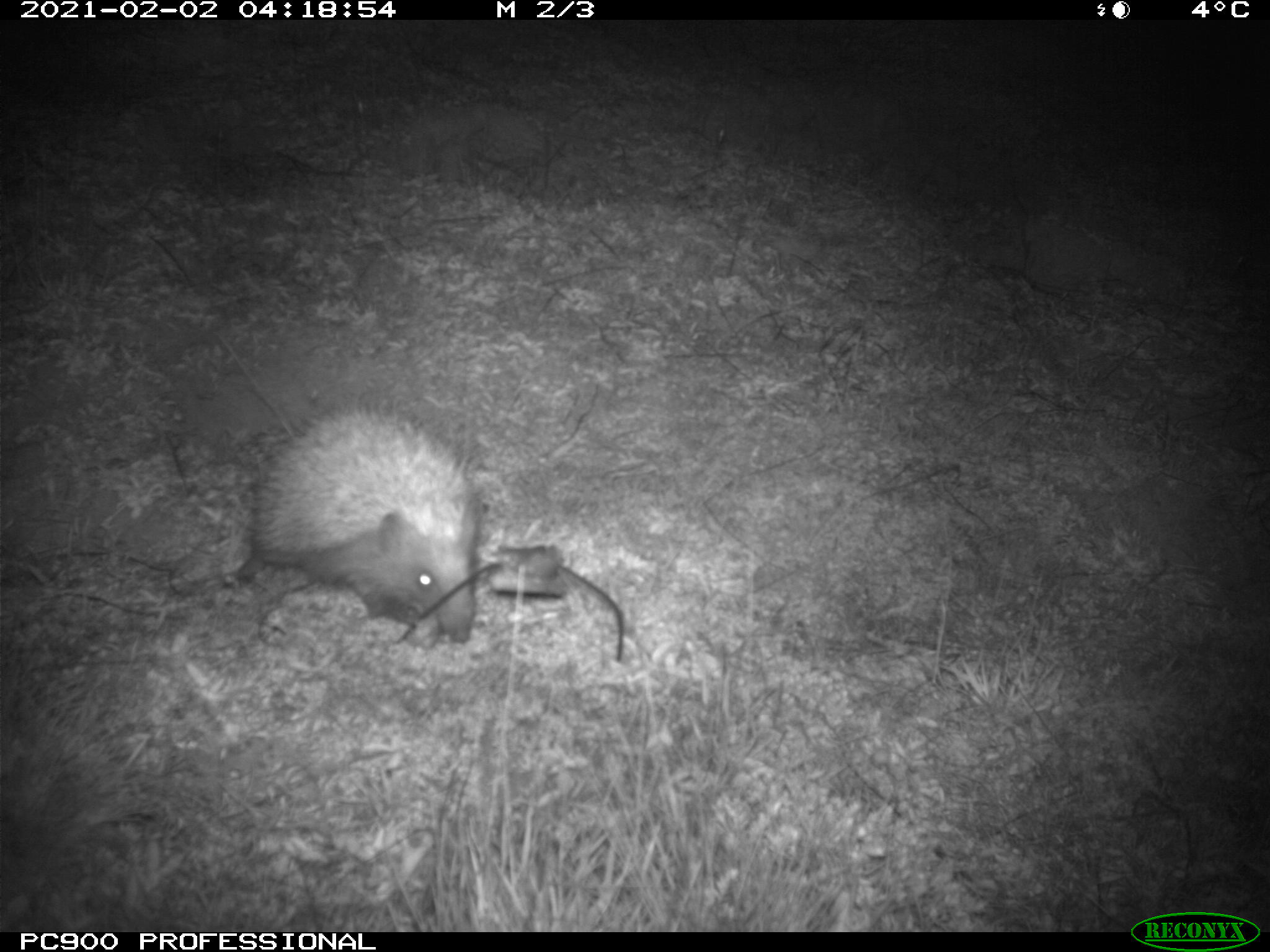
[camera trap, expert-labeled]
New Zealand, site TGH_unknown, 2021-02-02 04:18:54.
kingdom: Animalia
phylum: Chordata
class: Mammalia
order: Eulipotyphla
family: Erinaceidae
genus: Erinaceus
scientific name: Erinaceus europaeus europaeus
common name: european hedgehog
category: hedgehog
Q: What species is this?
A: Hedgehog (european hedgehog) (Erinaceus europaeus europaeus).